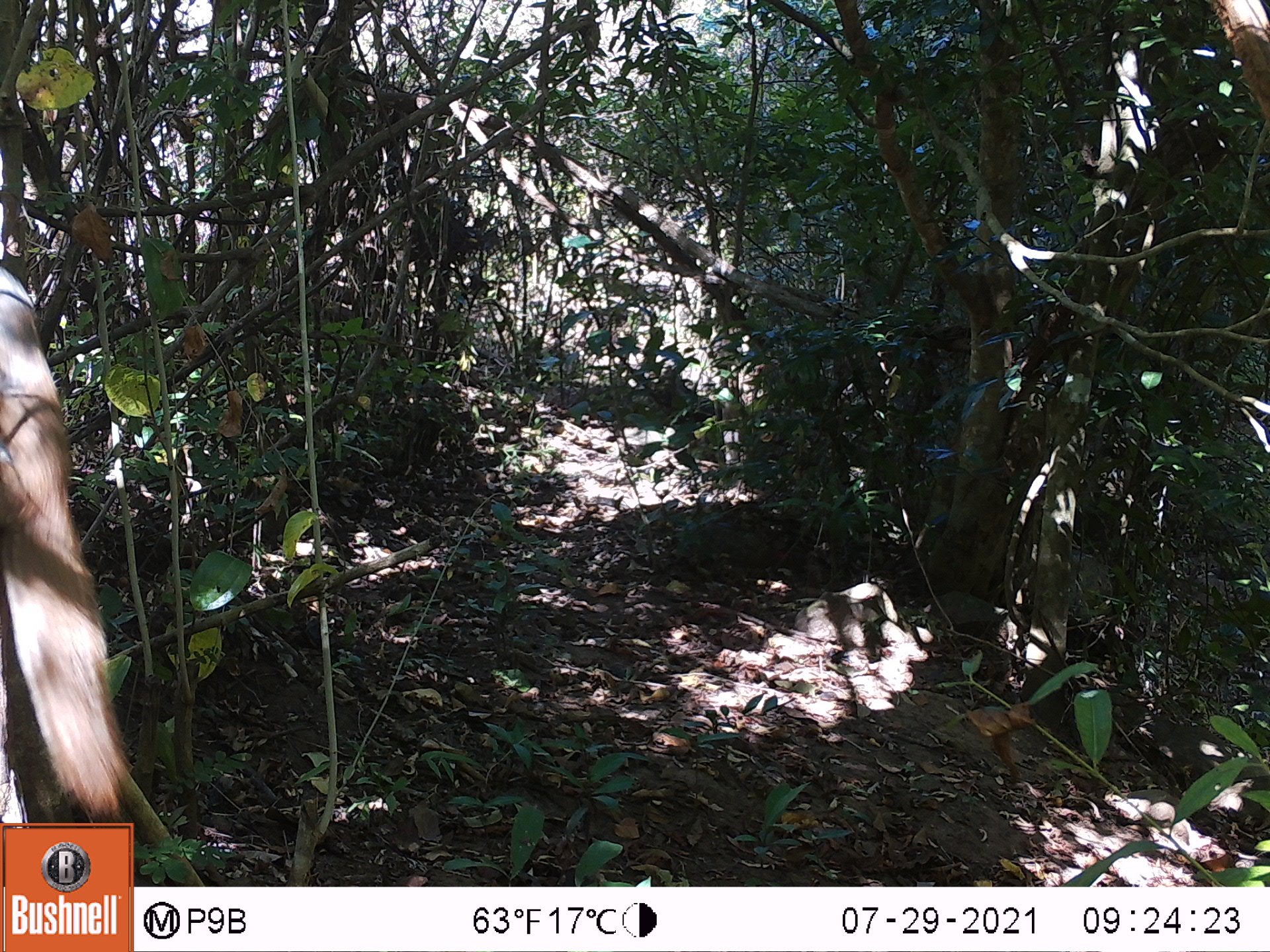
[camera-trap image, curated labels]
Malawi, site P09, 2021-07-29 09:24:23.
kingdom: Animalia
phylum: Chordata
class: Mammalia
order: Rodentia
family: Sciuridae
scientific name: Sciuridae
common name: squirrel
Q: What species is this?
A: Squirrel (Sciuridae).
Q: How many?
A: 1.